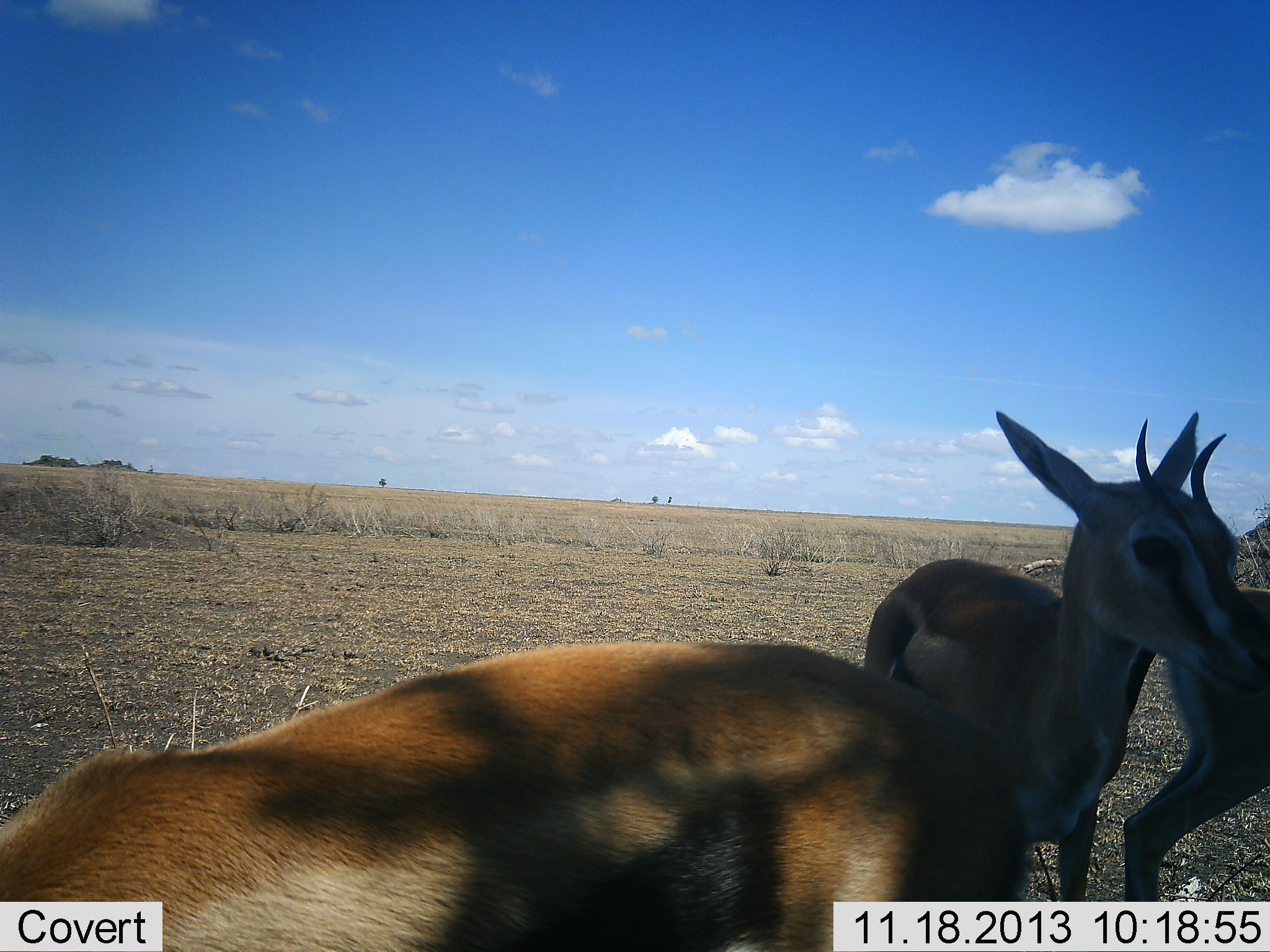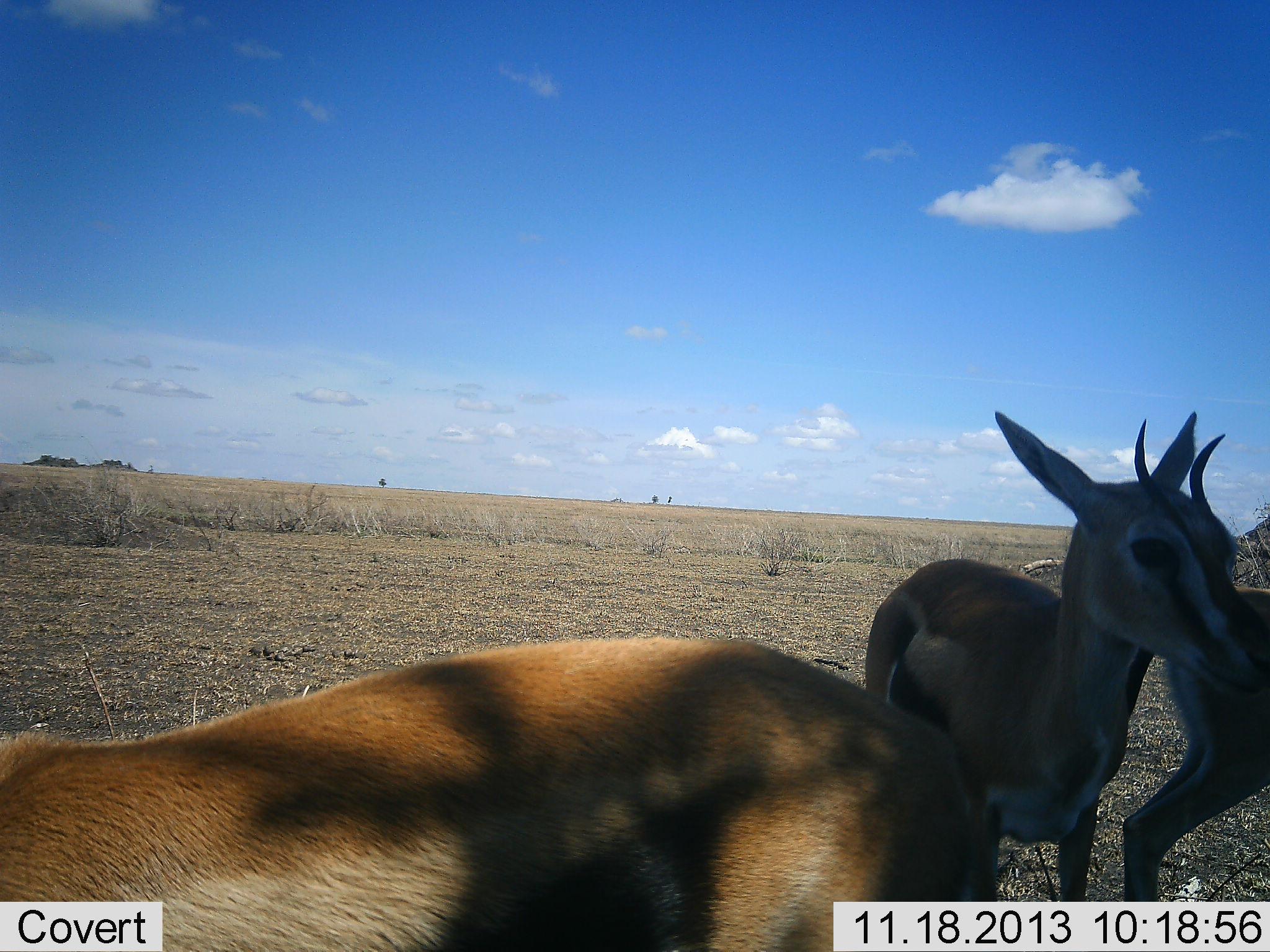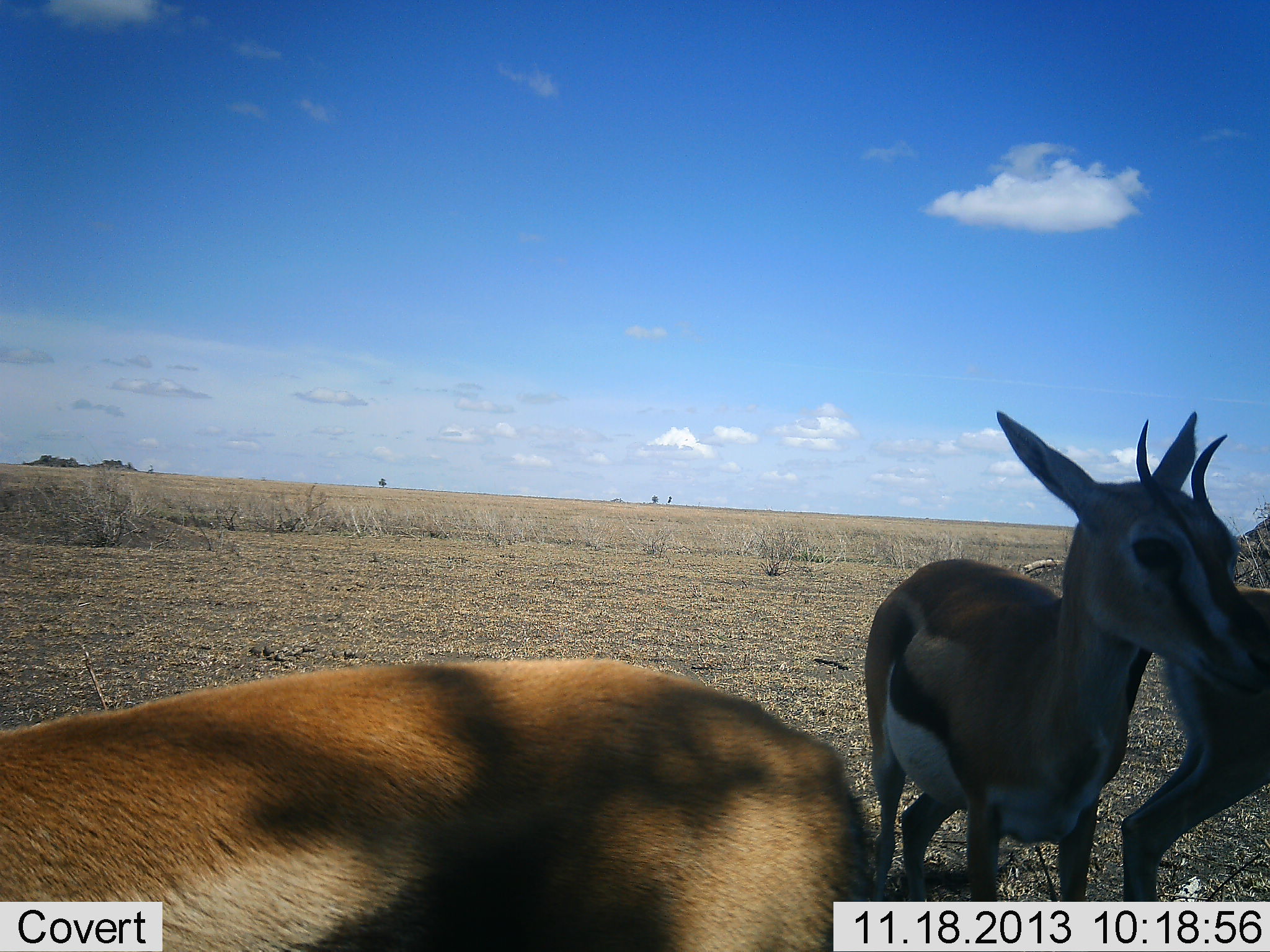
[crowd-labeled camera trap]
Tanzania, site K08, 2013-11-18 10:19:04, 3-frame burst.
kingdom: Animalia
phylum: Chordata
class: Mammalia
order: Artiodactyla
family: Bovidae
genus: Eudorcas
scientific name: Eudorcas thomsonii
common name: thomson's gazelle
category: gazellethomsons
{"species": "gazellethomsons (thomson's gazelle) (Eudorcas thomsonii)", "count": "3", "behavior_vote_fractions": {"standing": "80%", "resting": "0%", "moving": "20%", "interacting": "10%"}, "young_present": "0%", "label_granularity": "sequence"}